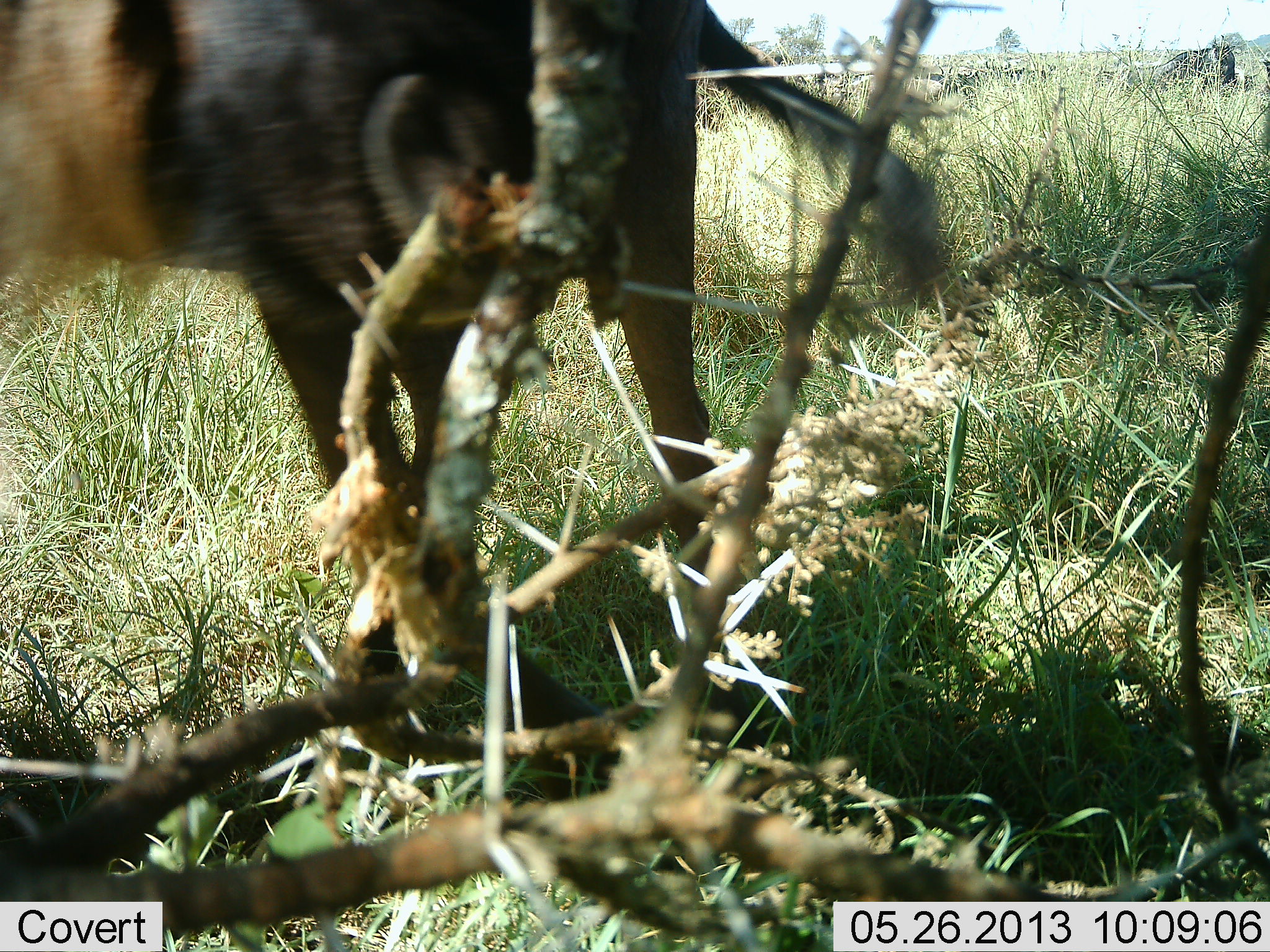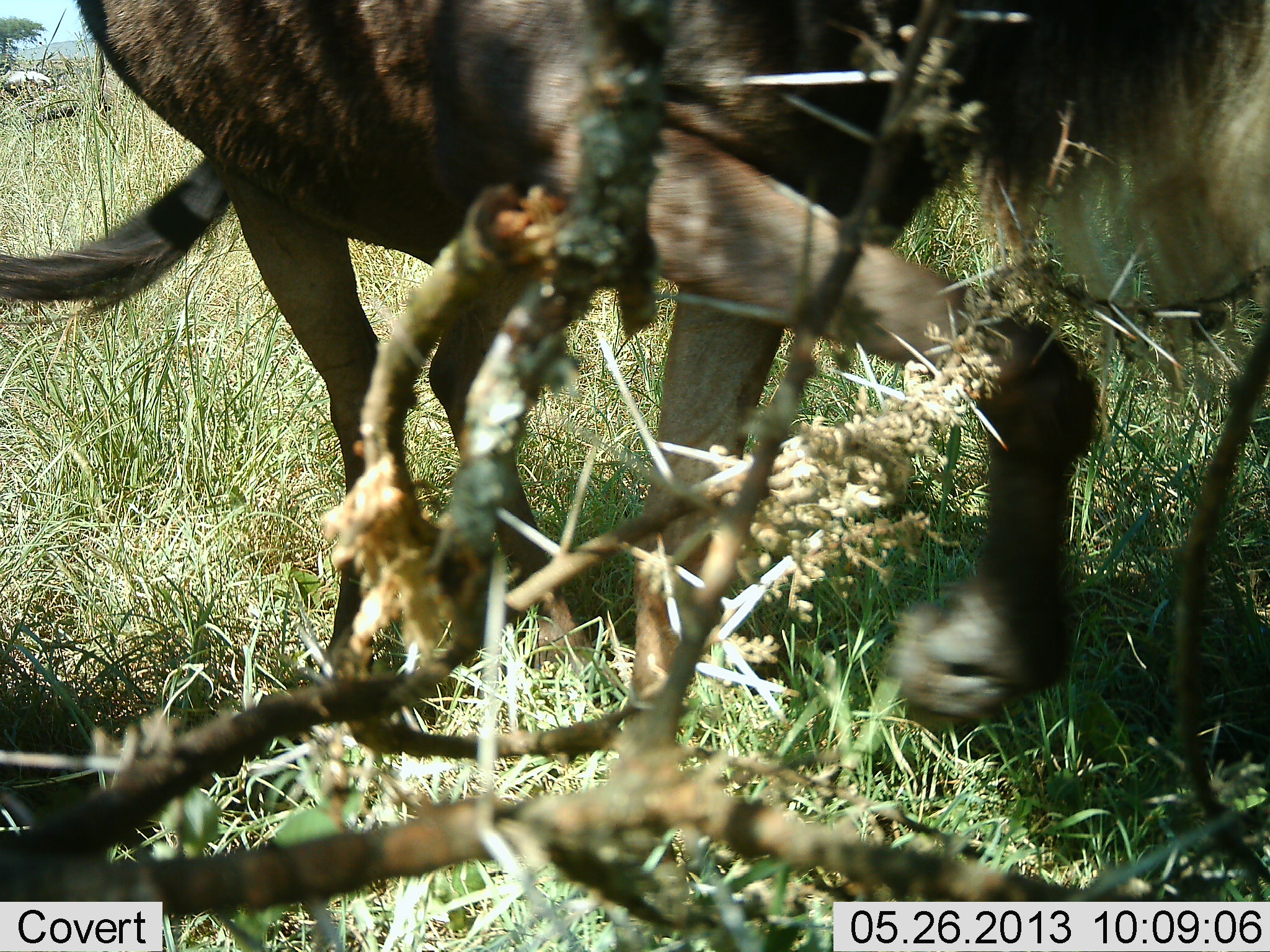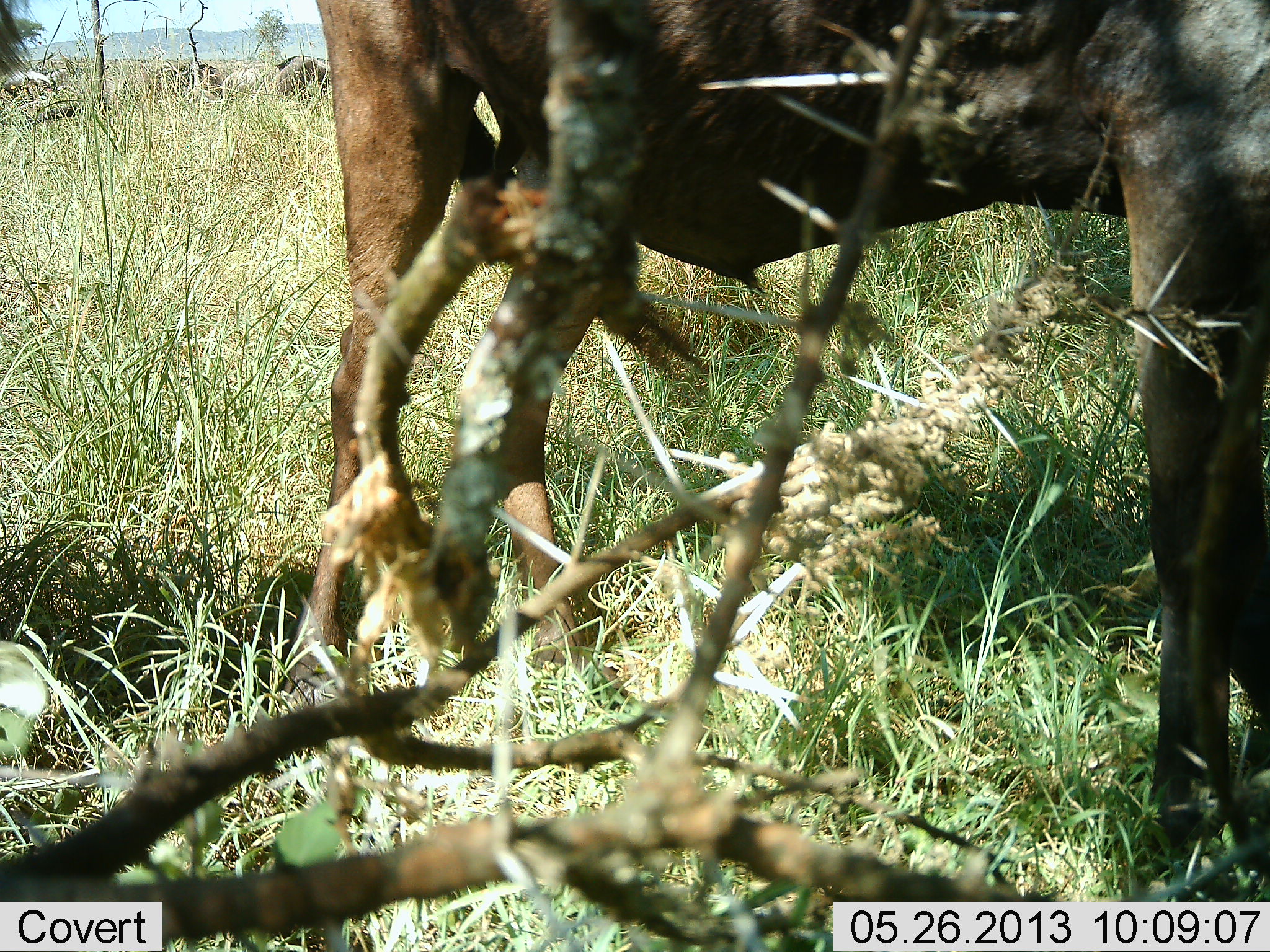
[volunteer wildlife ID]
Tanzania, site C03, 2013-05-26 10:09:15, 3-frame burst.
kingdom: Animalia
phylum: Chordata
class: Mammalia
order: Artiodactyla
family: Bovidae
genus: Connochaetes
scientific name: Connochaetes taurinus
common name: blue wildebeest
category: wildebeest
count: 1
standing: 11%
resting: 6%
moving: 89%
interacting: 0%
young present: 0%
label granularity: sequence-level